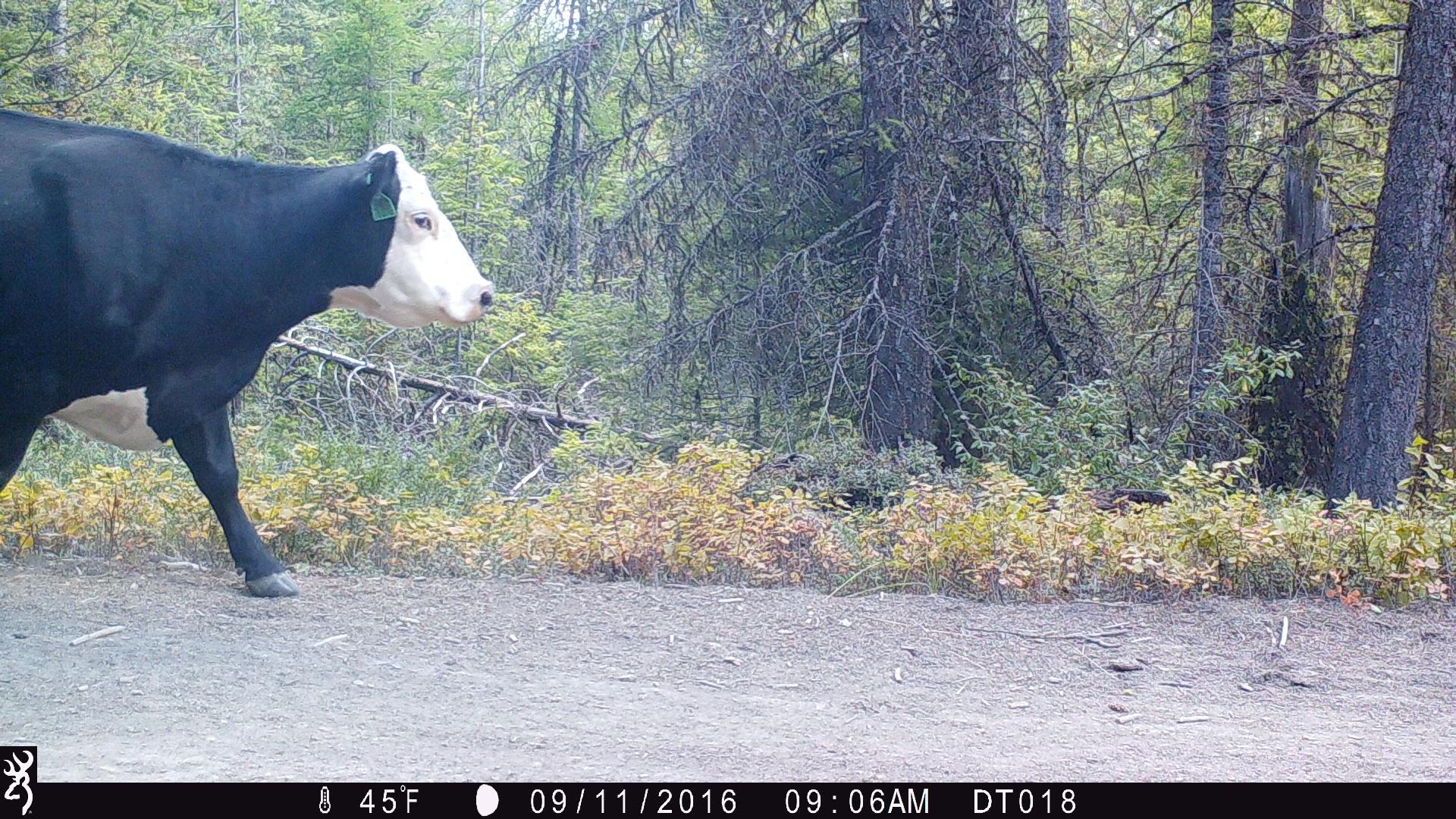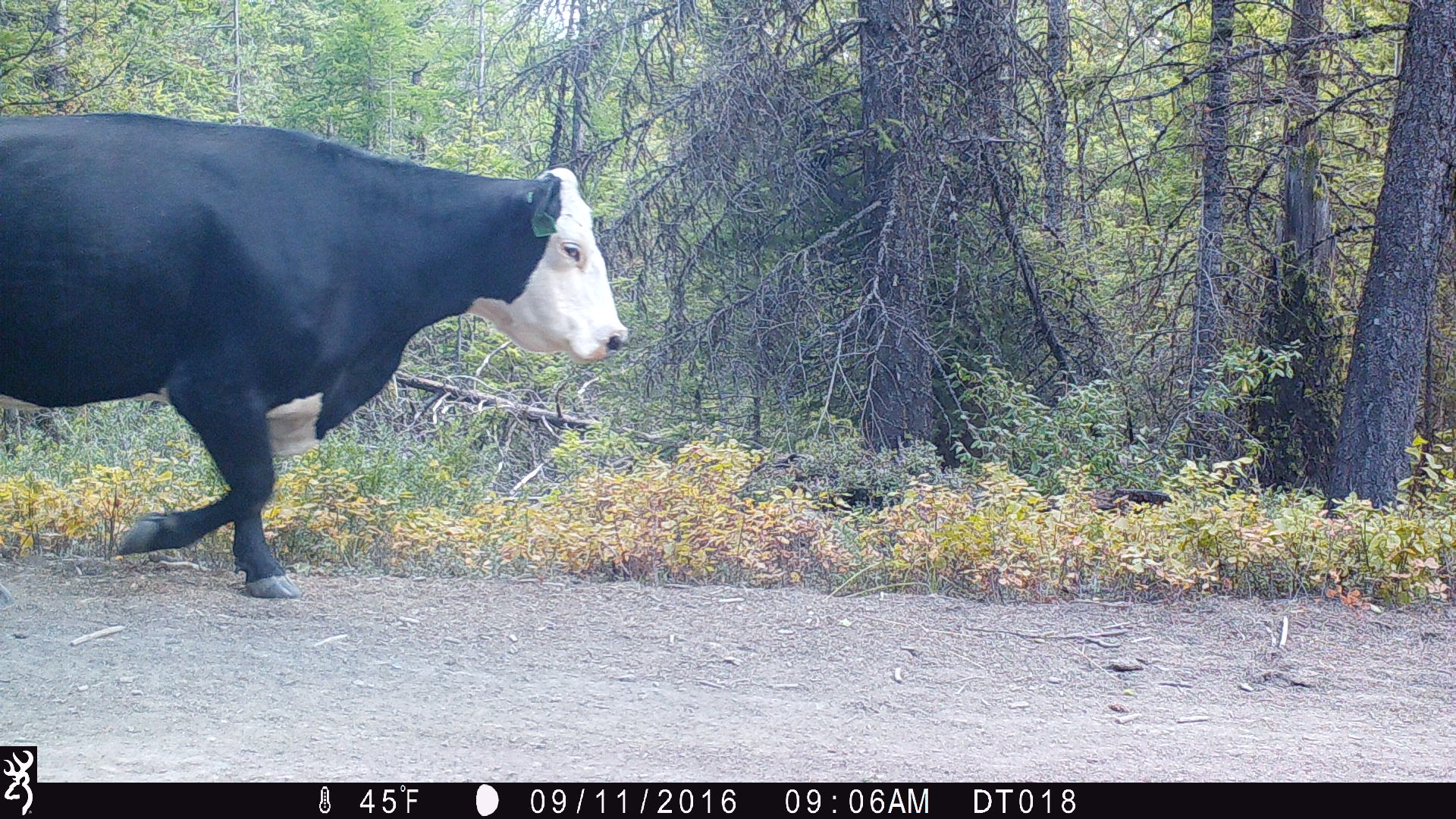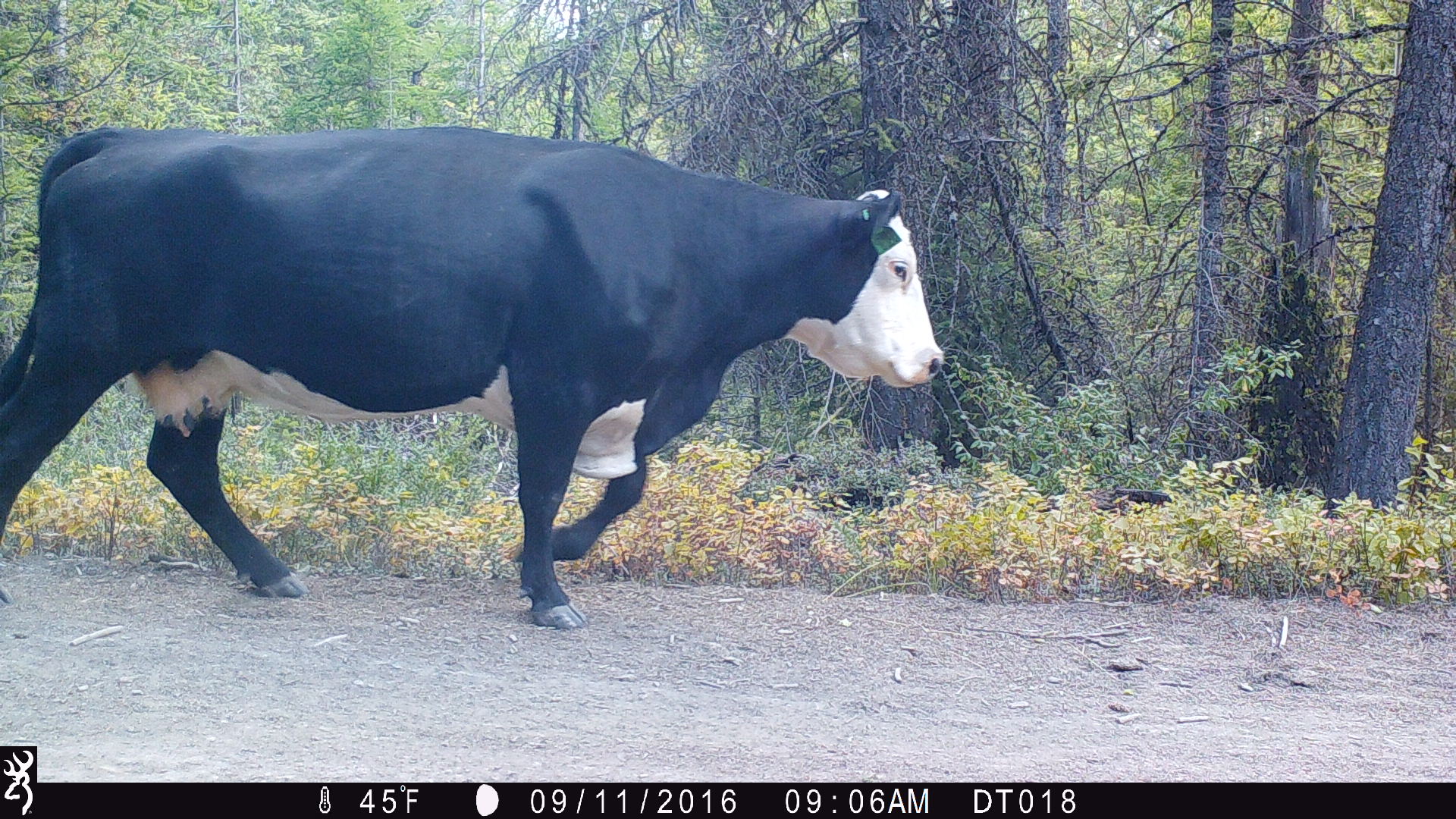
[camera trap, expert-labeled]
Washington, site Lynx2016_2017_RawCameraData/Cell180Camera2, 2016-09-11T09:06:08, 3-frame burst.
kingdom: Animalia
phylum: Chordata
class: Mammalia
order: Artiodactyla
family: Bovidae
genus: Bos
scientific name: Bos taurus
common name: domestic cattle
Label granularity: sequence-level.